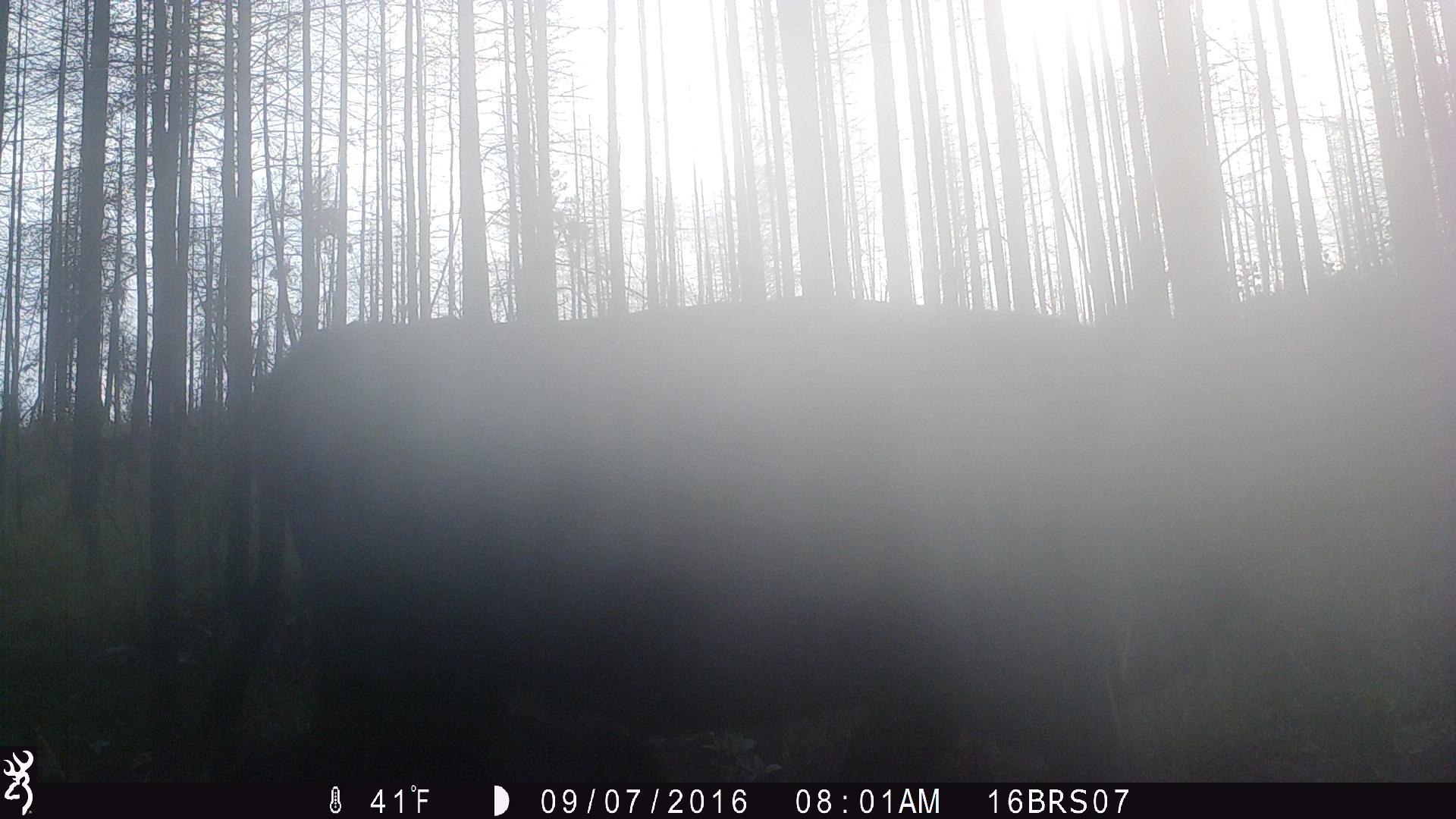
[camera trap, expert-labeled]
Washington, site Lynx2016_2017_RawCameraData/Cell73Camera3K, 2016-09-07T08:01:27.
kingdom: Animalia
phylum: Chordata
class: Mammalia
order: Artiodactyla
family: Bovidae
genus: Bos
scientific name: Bos taurus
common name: domestic cattle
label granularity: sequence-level